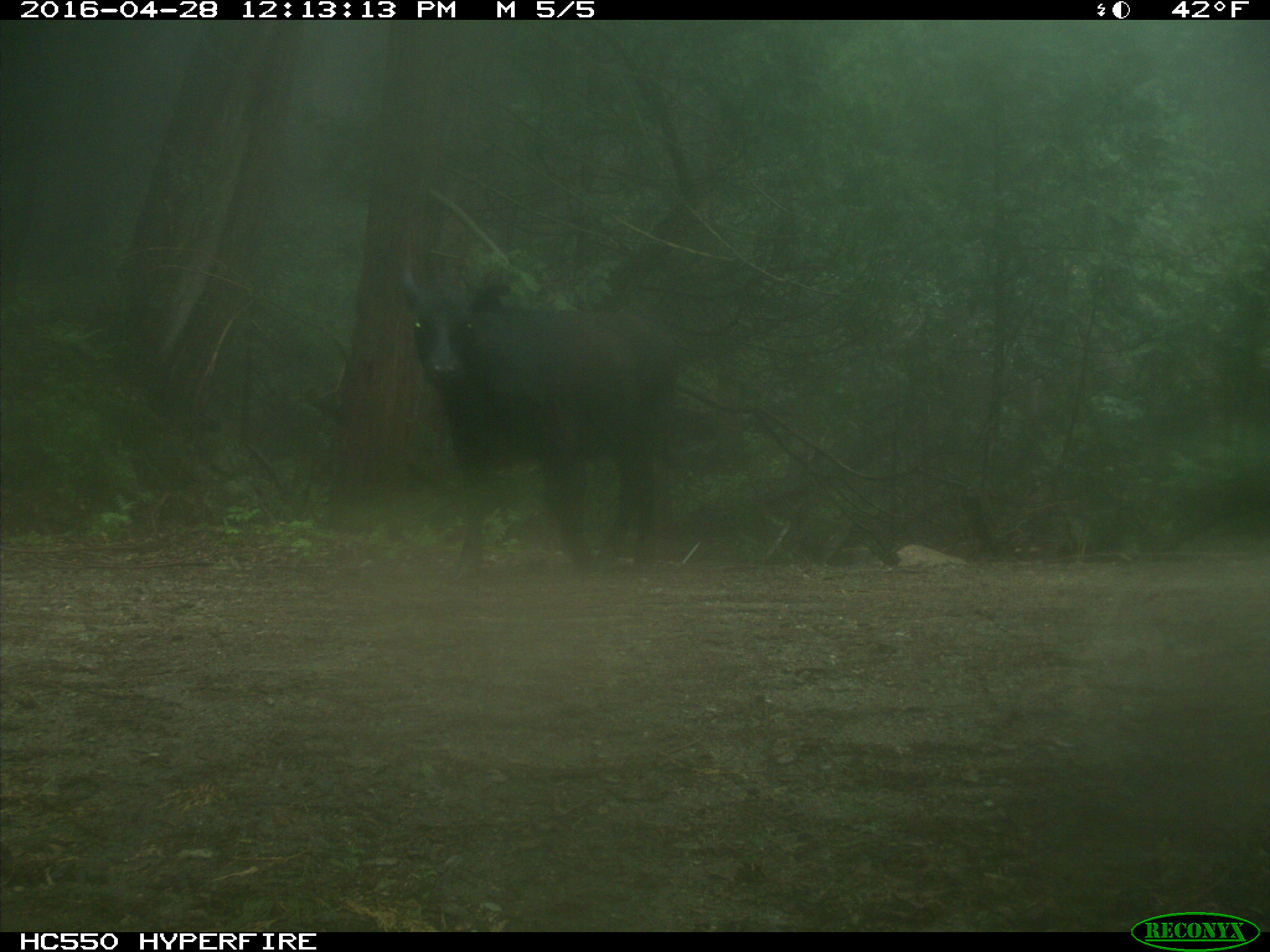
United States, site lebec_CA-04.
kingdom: Animalia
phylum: Chordata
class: Mammalia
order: Artiodactyla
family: Bovidae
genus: Bos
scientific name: Bos taurus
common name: domestic cow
Bos taurus (domestic cow).